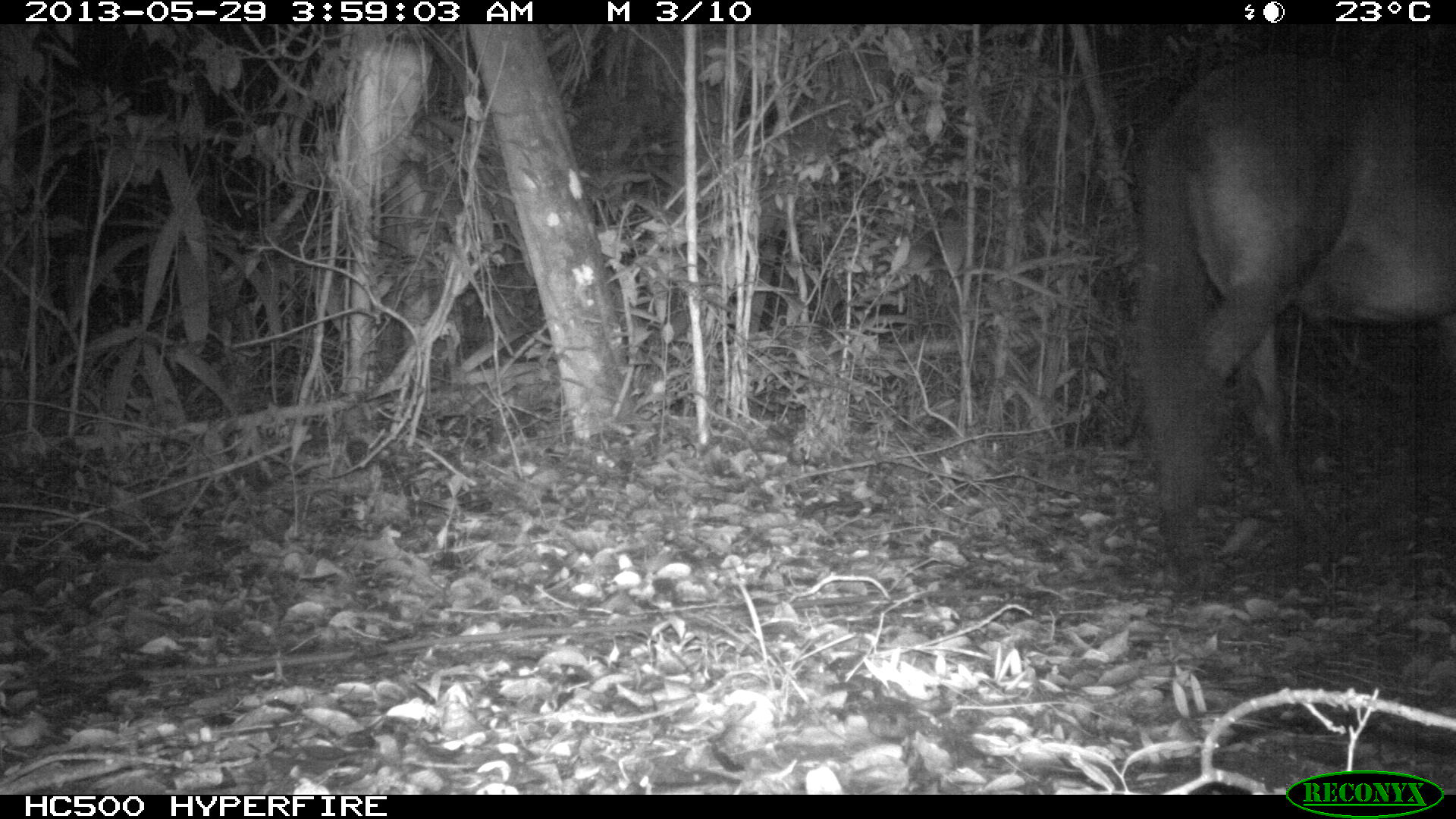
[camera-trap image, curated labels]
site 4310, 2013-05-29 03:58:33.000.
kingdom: Animalia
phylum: Chordata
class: Mammalia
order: Perissodactyla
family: Equidae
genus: Equus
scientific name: Equus ferus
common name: wild horse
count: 1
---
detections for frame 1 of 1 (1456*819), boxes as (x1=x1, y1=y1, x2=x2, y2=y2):
equus ferus: (x1=1134, y1=48, x2=1451, y2=594)